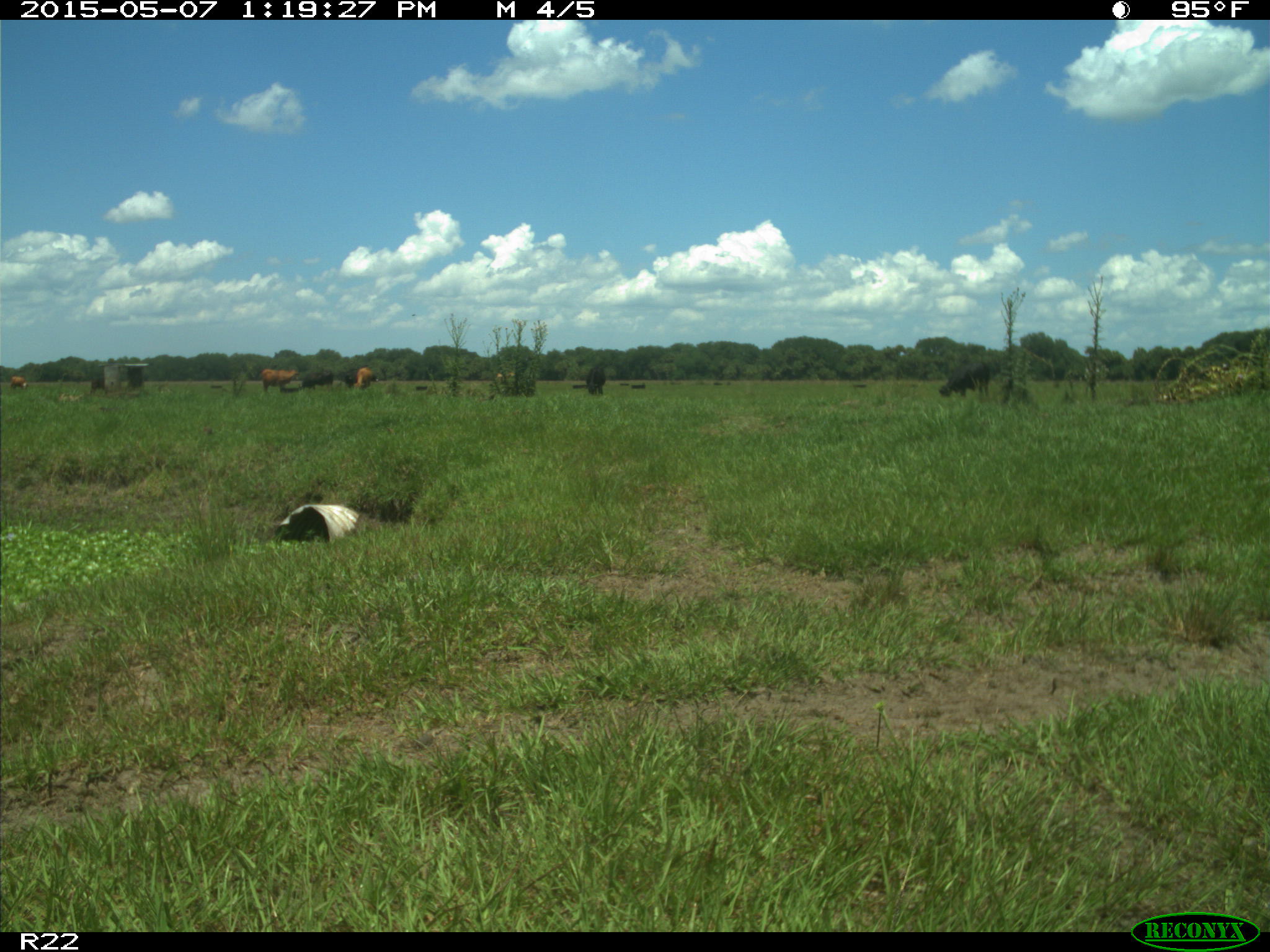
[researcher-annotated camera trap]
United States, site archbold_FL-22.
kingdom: Animalia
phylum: Chordata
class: Mammalia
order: Artiodactyla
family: Bovidae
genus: Bos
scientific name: Bos taurus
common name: domestic cow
Bos taurus (domestic cow).